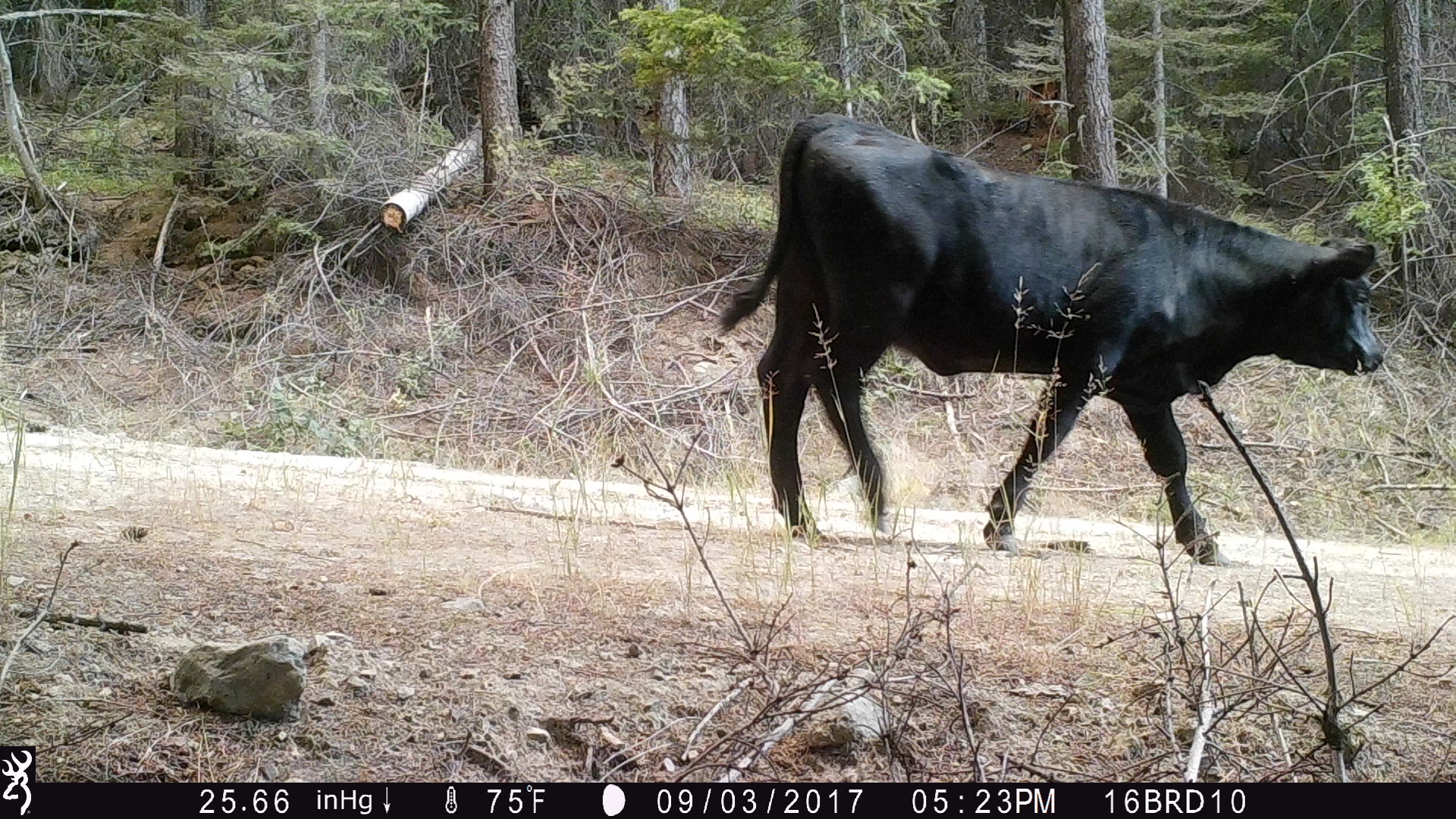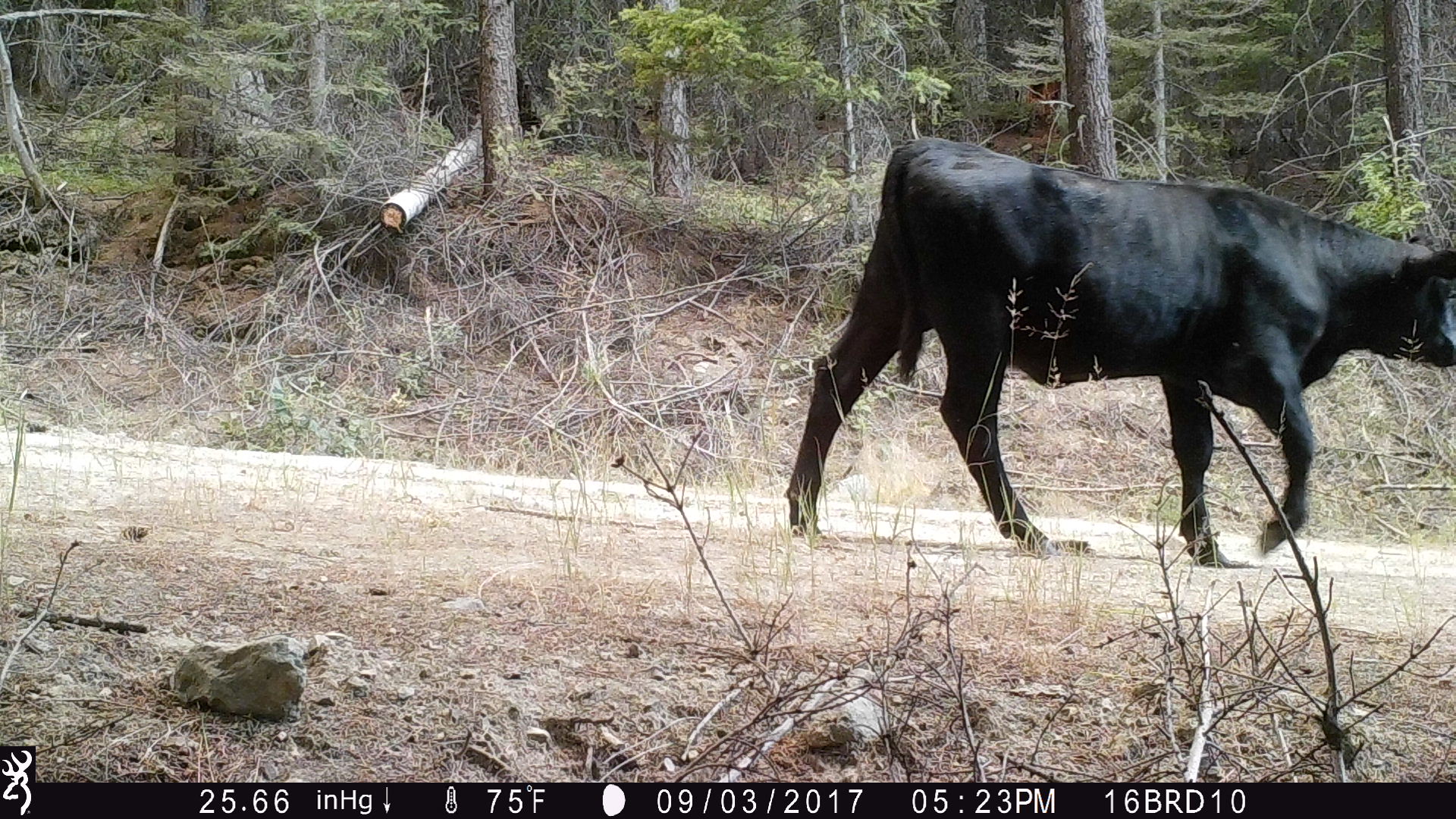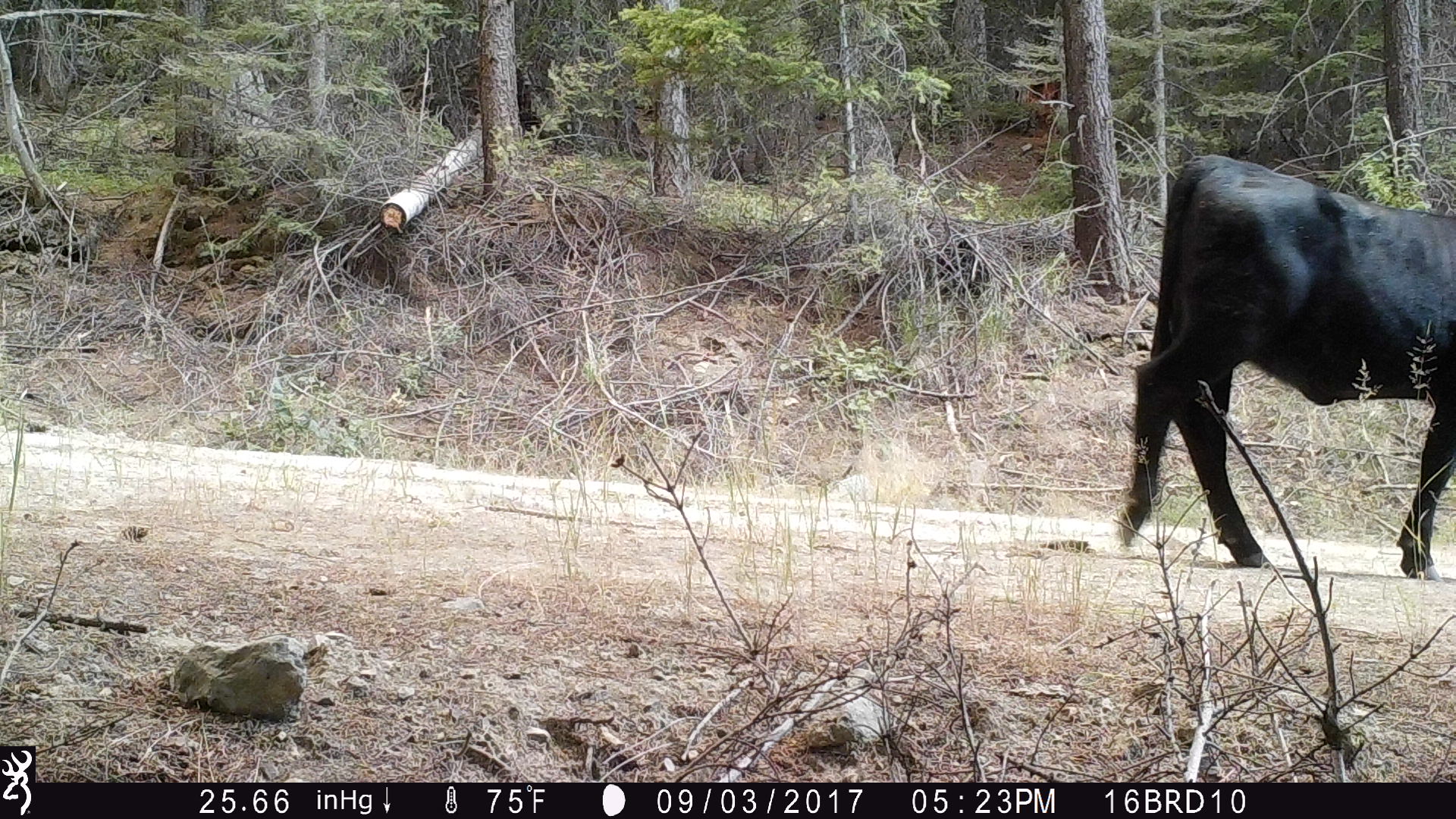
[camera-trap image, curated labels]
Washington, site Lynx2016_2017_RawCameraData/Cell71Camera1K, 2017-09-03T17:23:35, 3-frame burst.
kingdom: Animalia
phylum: Chordata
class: Mammalia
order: Artiodactyla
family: Bovidae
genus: Bos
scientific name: Bos taurus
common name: domestic cattle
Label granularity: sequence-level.